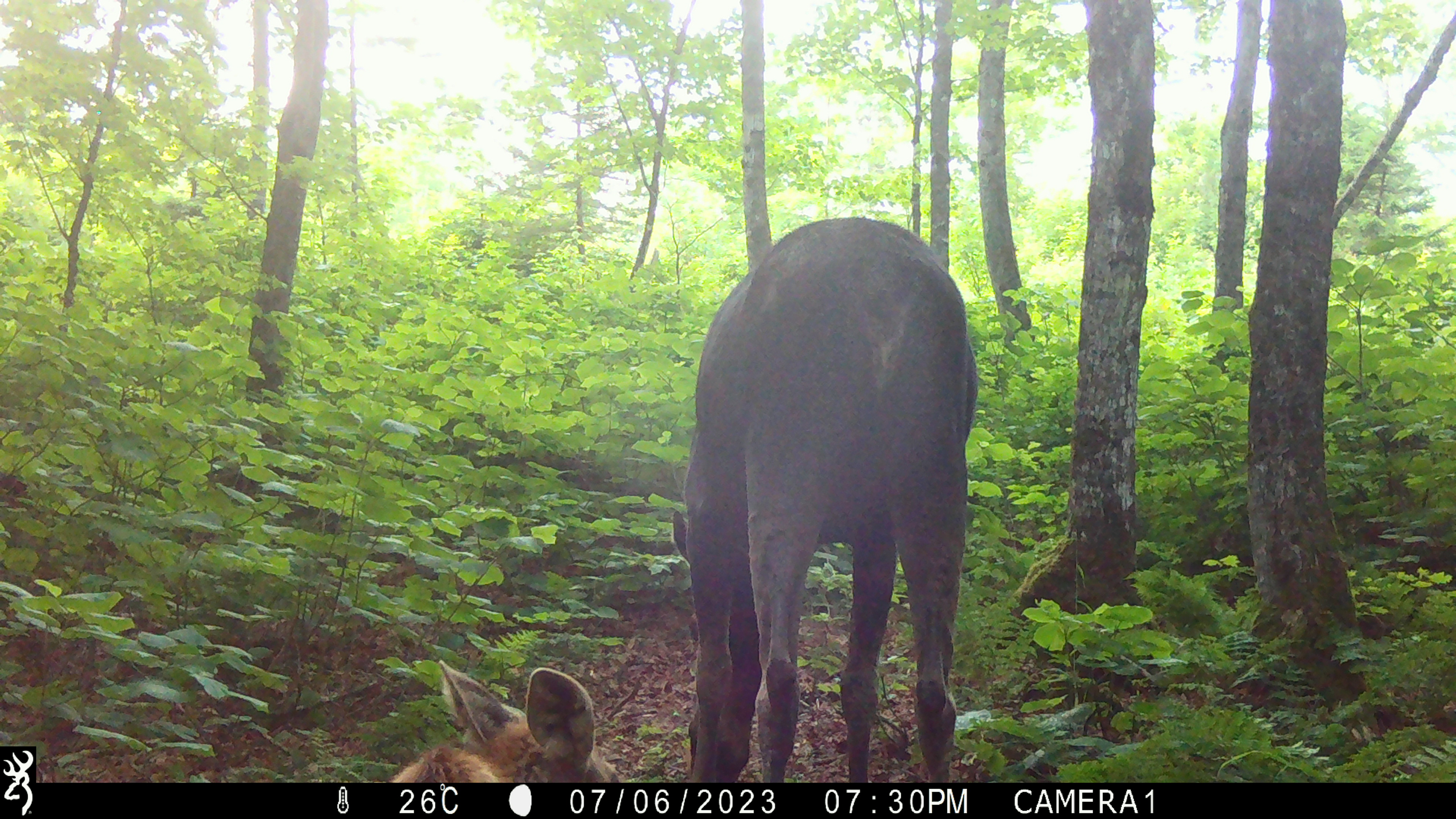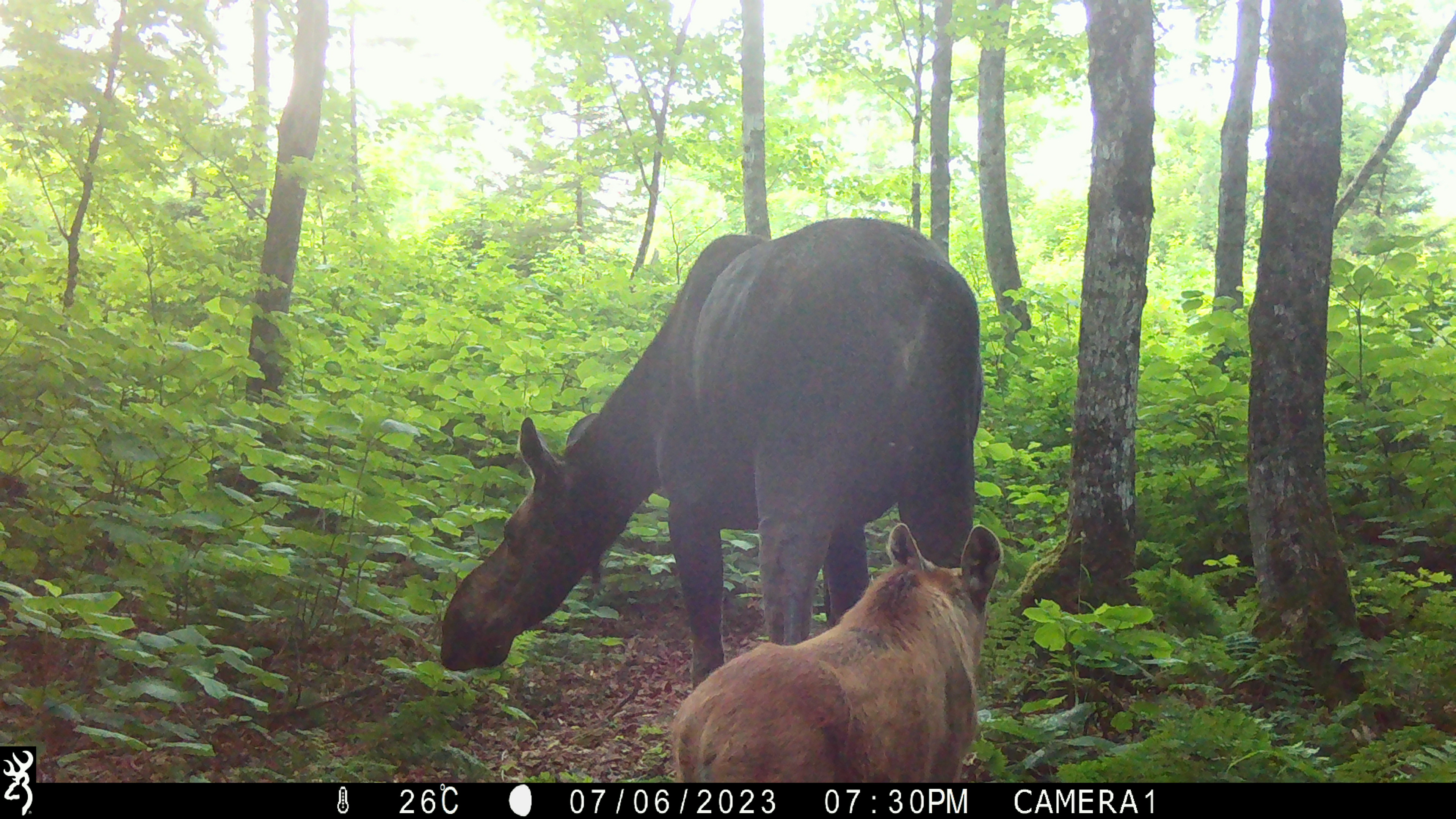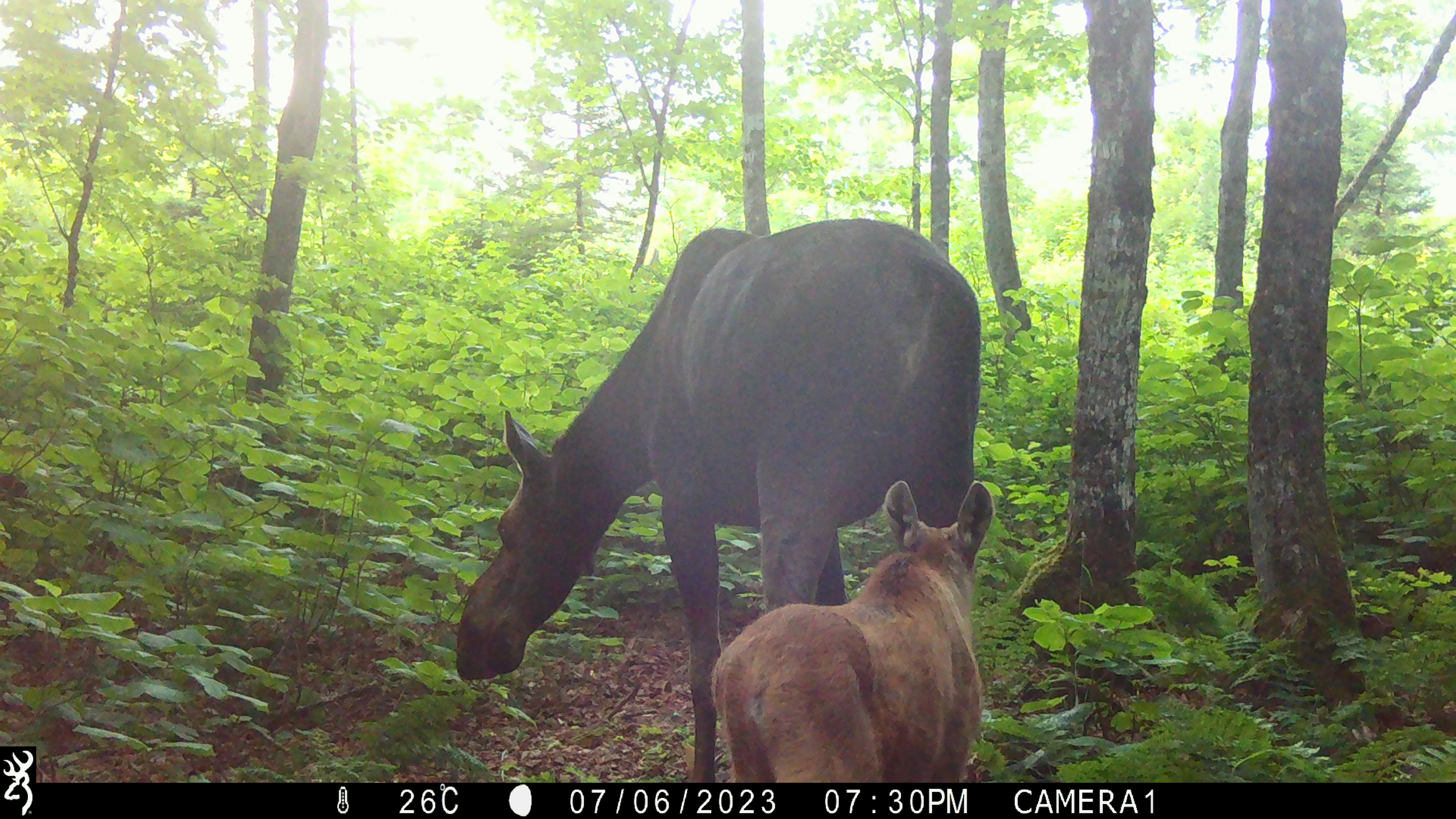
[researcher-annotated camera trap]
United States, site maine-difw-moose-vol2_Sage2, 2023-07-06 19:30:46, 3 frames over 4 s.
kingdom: Animalia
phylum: Chordata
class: Mammalia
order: Artiodactyla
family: Cervidae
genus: Alces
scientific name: Alces alces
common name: moose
Moose (Alces alces).